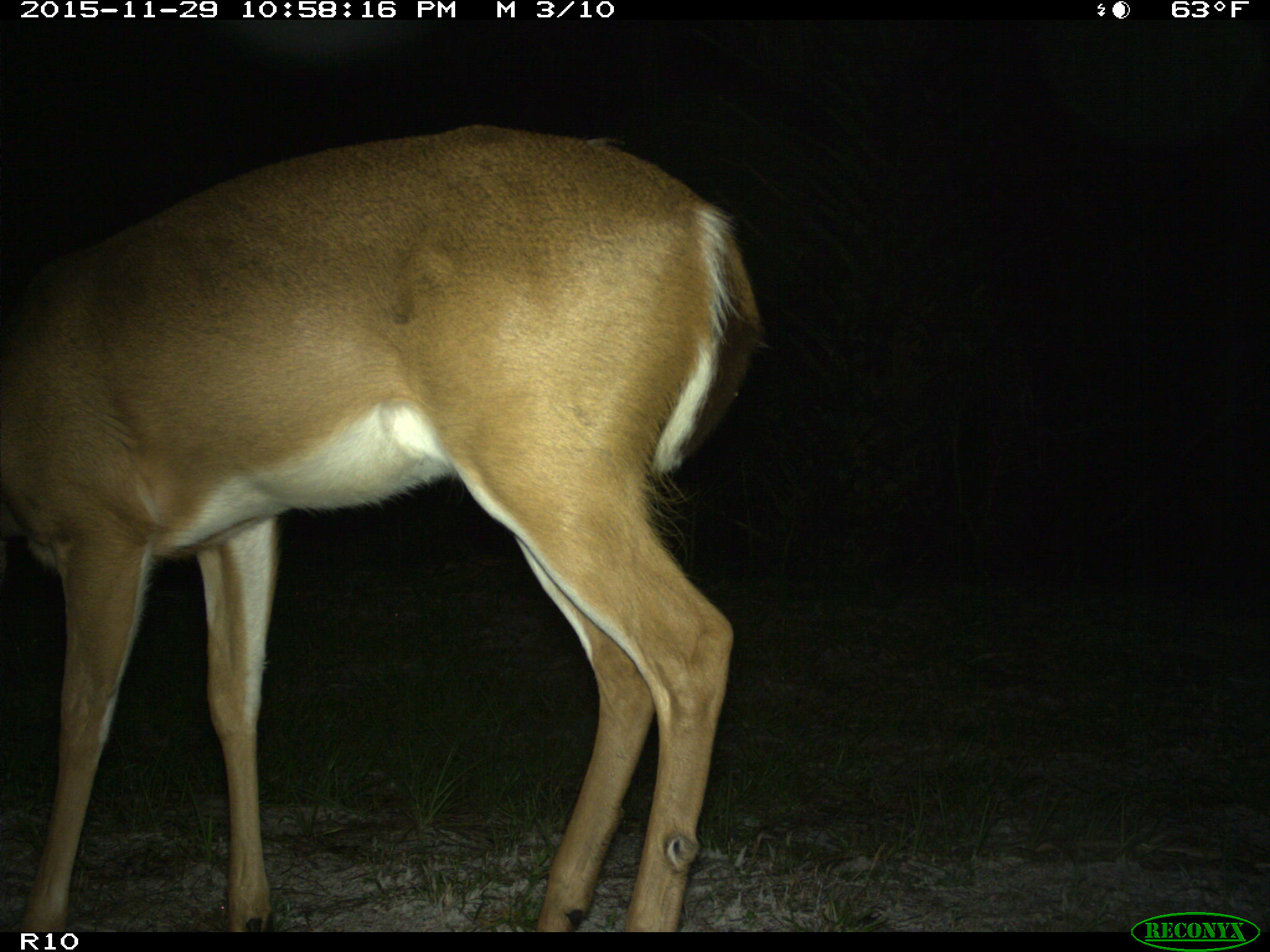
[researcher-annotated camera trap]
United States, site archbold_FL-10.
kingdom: Animalia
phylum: Chordata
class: Mammalia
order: Artiodactyla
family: Cervidae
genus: Odocoileus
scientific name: Odocoileus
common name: deer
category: unidentified deer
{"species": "unidentified deer (deer) (Odocoileus)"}